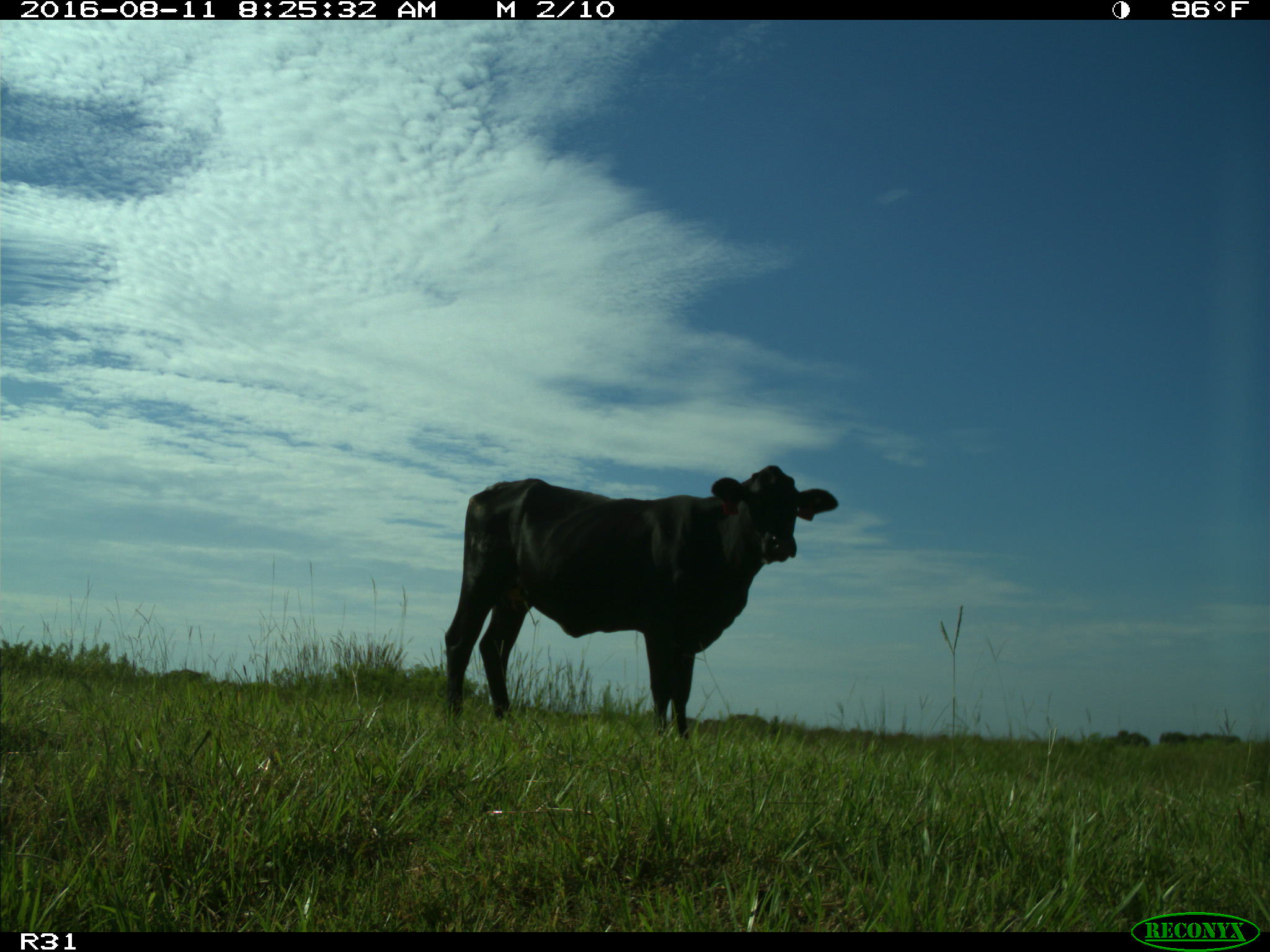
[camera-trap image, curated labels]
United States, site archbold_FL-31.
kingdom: Animalia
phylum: Chordata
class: Mammalia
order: Artiodactyla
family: Bovidae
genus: Bos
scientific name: Bos taurus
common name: domestic cow